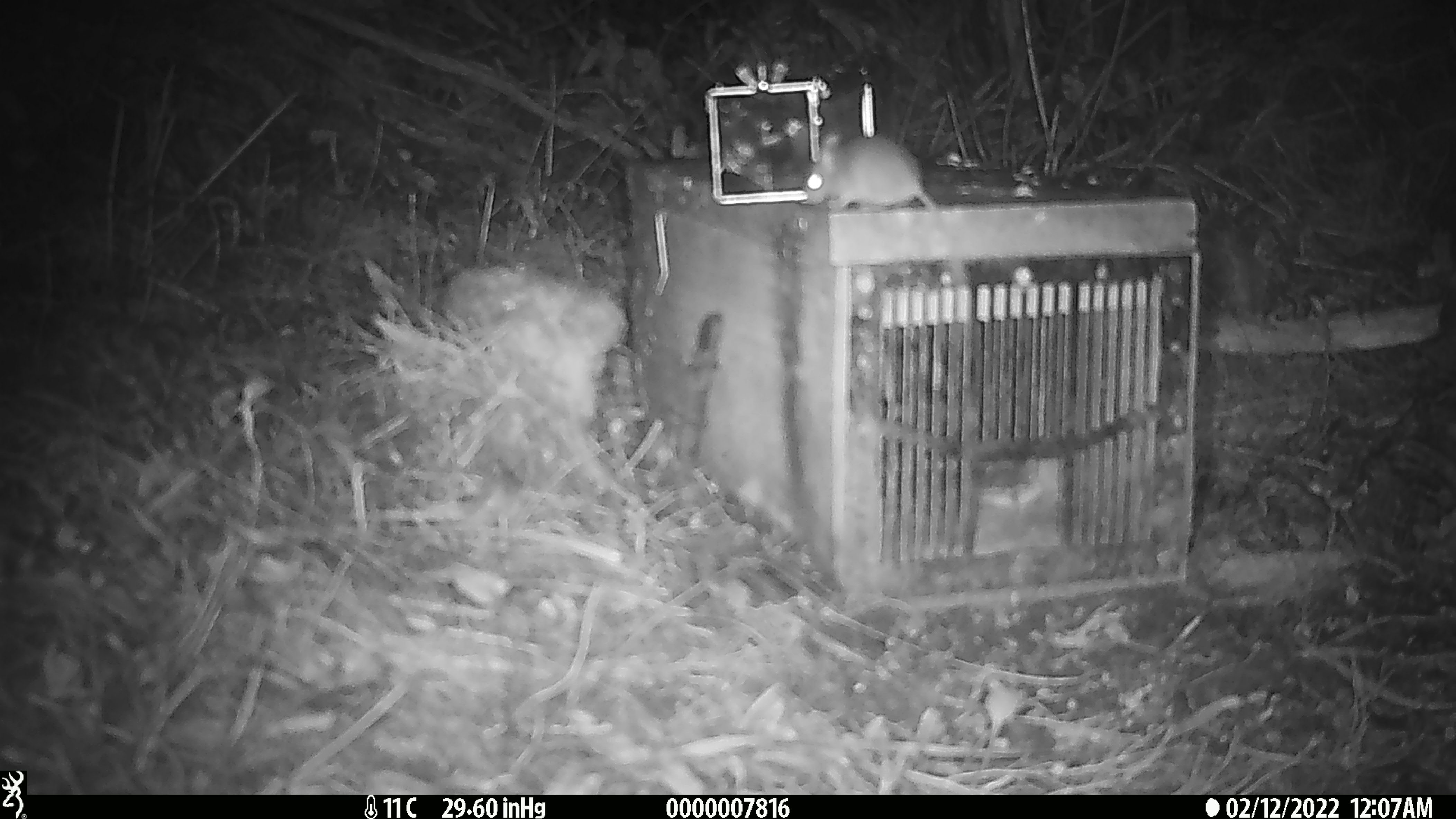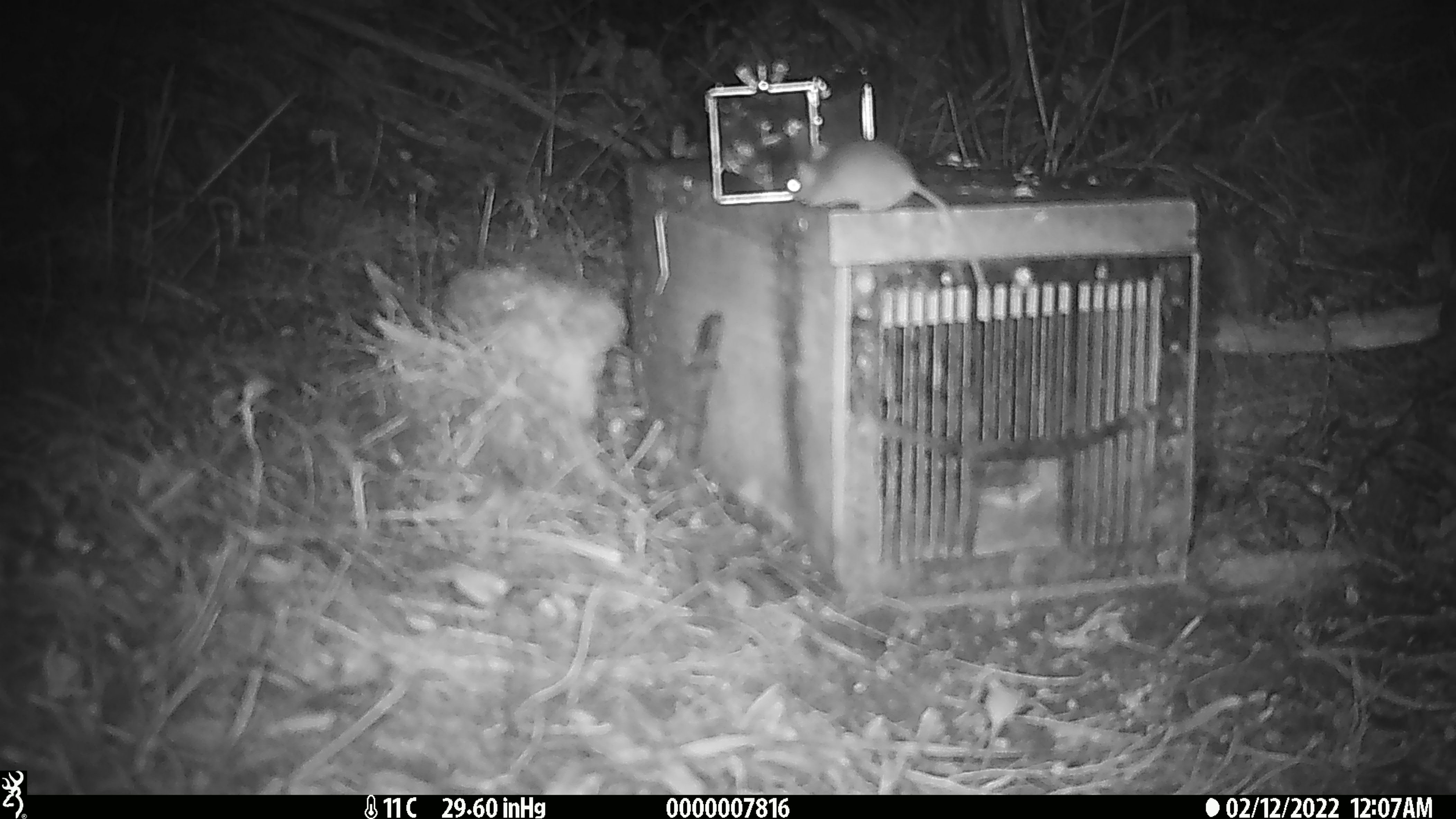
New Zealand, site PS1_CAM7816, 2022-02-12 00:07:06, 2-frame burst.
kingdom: Animalia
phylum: Chordata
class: Mammalia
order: Rodentia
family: Muridae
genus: Mus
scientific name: Mus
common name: mouse